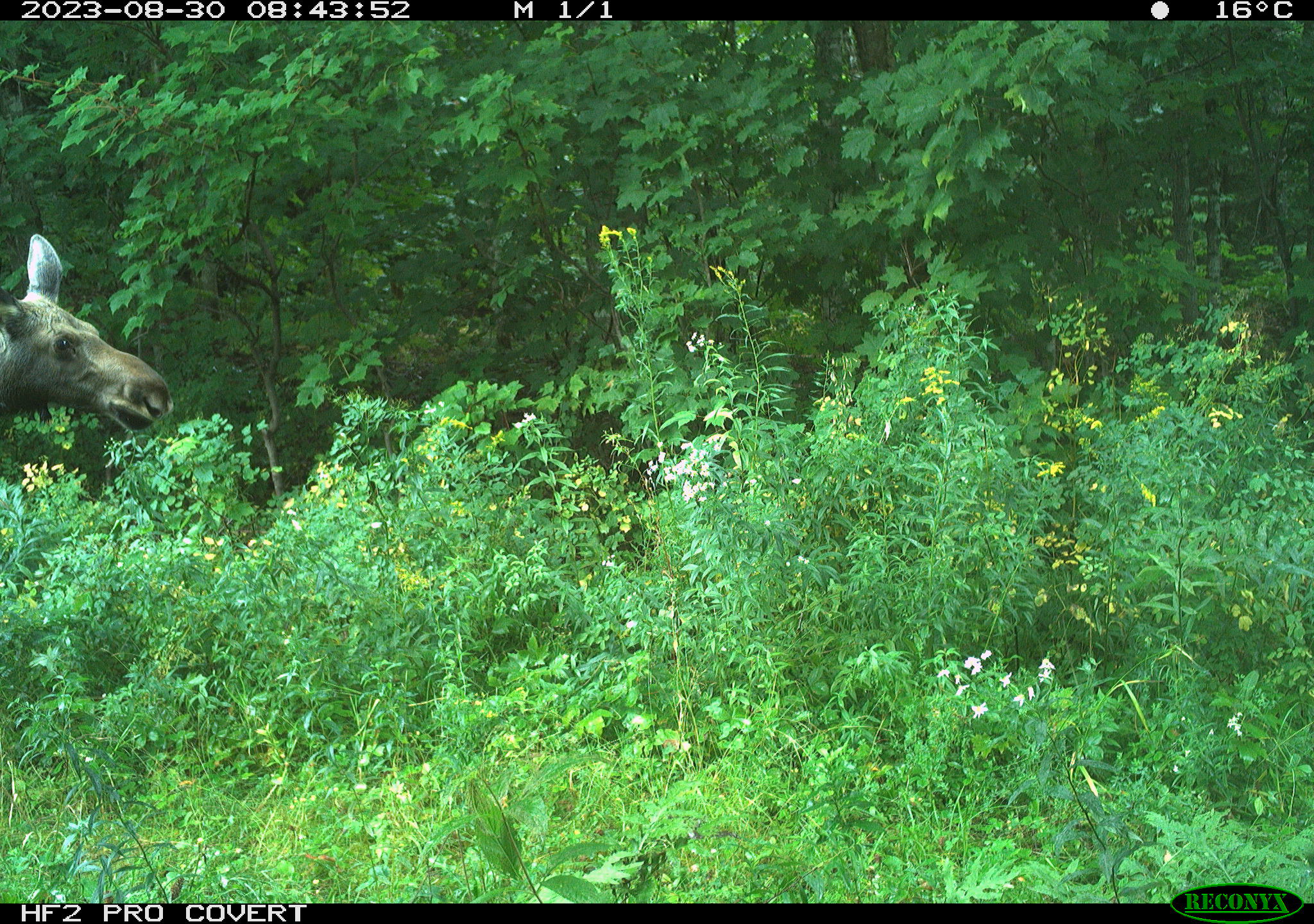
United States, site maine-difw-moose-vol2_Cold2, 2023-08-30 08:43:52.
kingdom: Animalia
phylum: Chordata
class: Mammalia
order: Artiodactyla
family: Cervidae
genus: Alces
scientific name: Alces alces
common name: moose